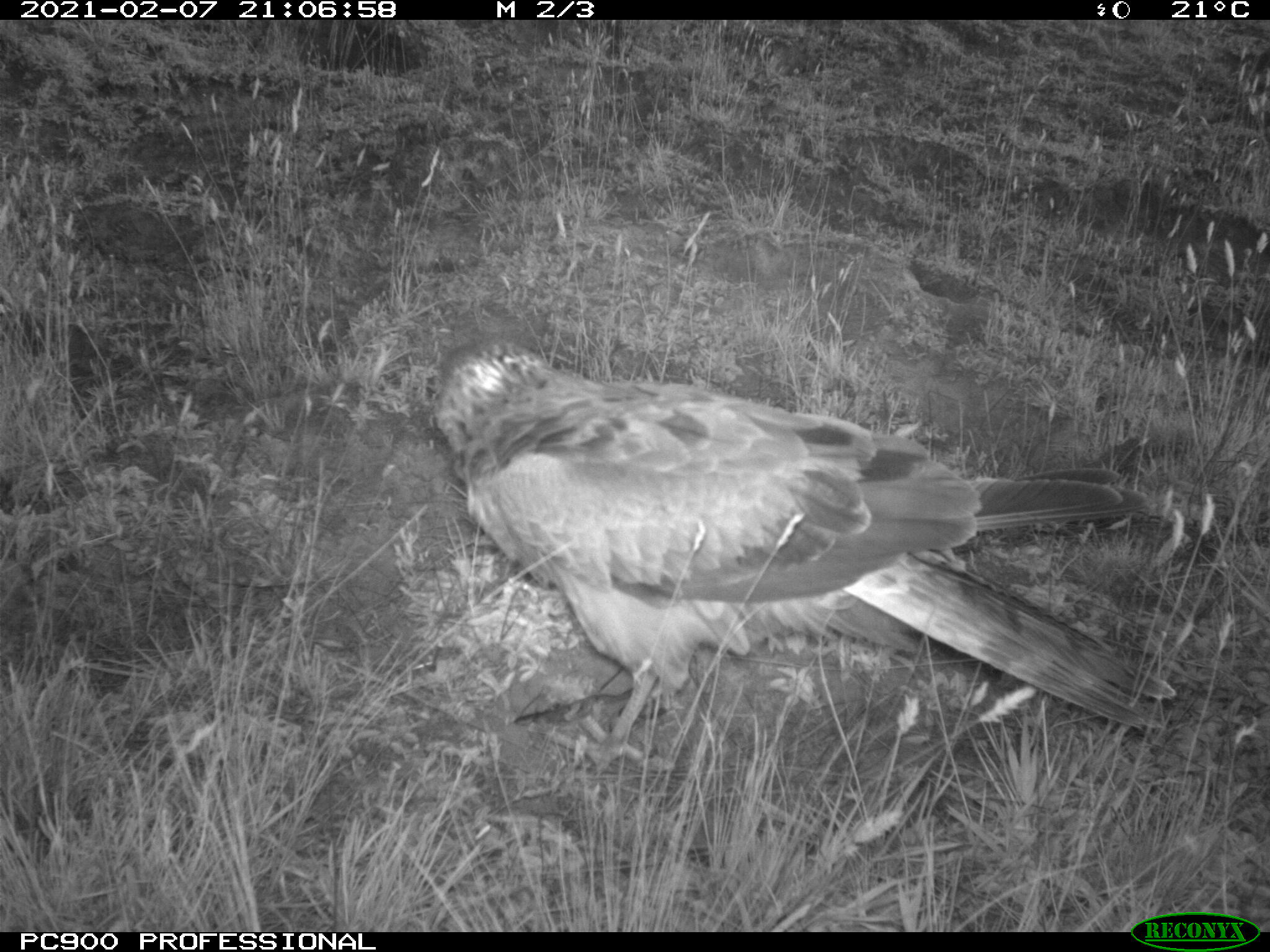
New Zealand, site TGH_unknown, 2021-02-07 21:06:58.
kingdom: Animalia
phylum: Chordata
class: Aves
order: Accipitriformes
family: Accipitridae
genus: Circus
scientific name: Circus approximans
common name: swamp harrier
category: harrier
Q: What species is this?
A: Harrier (swamp harrier) (Circus approximans).